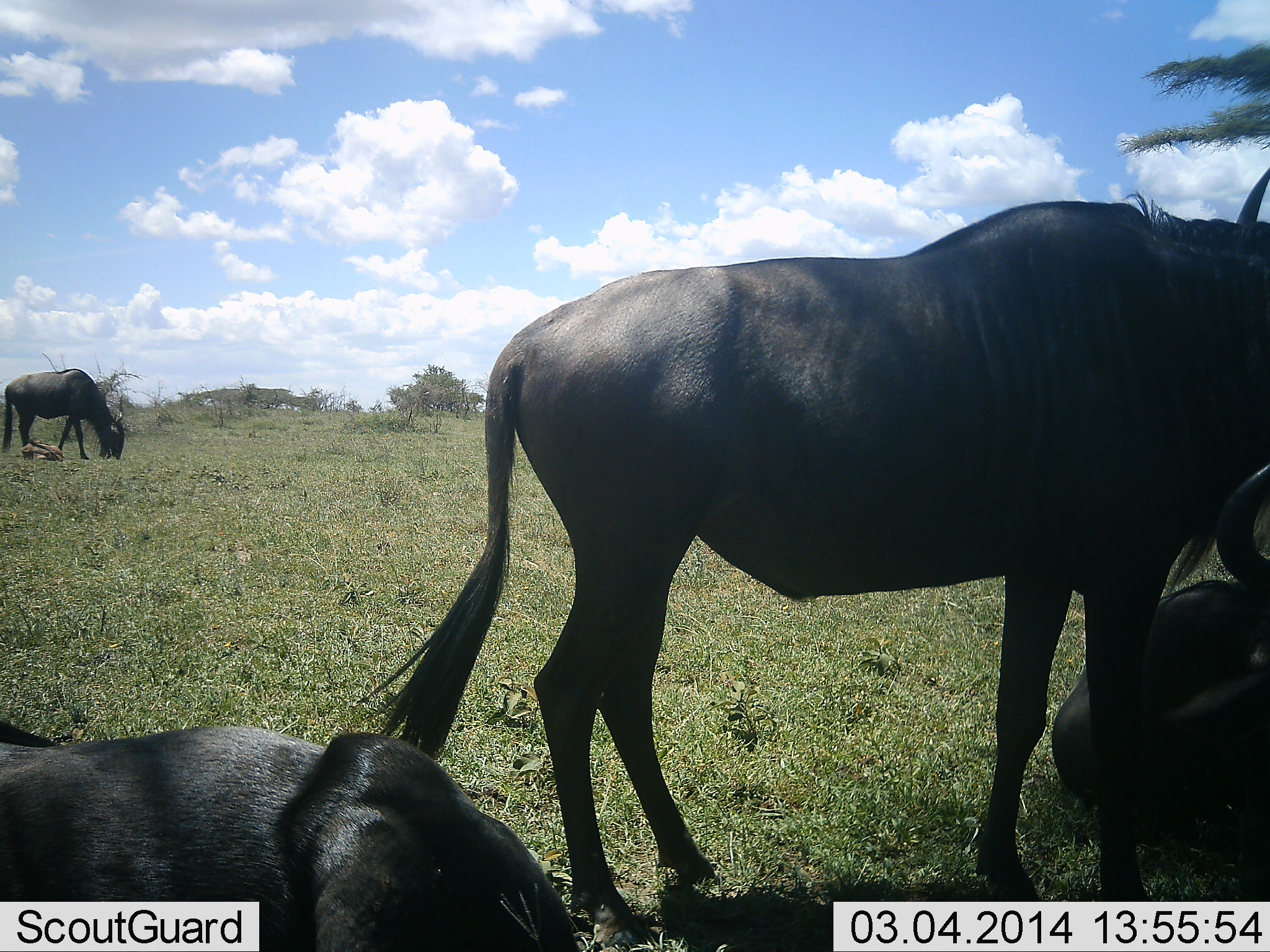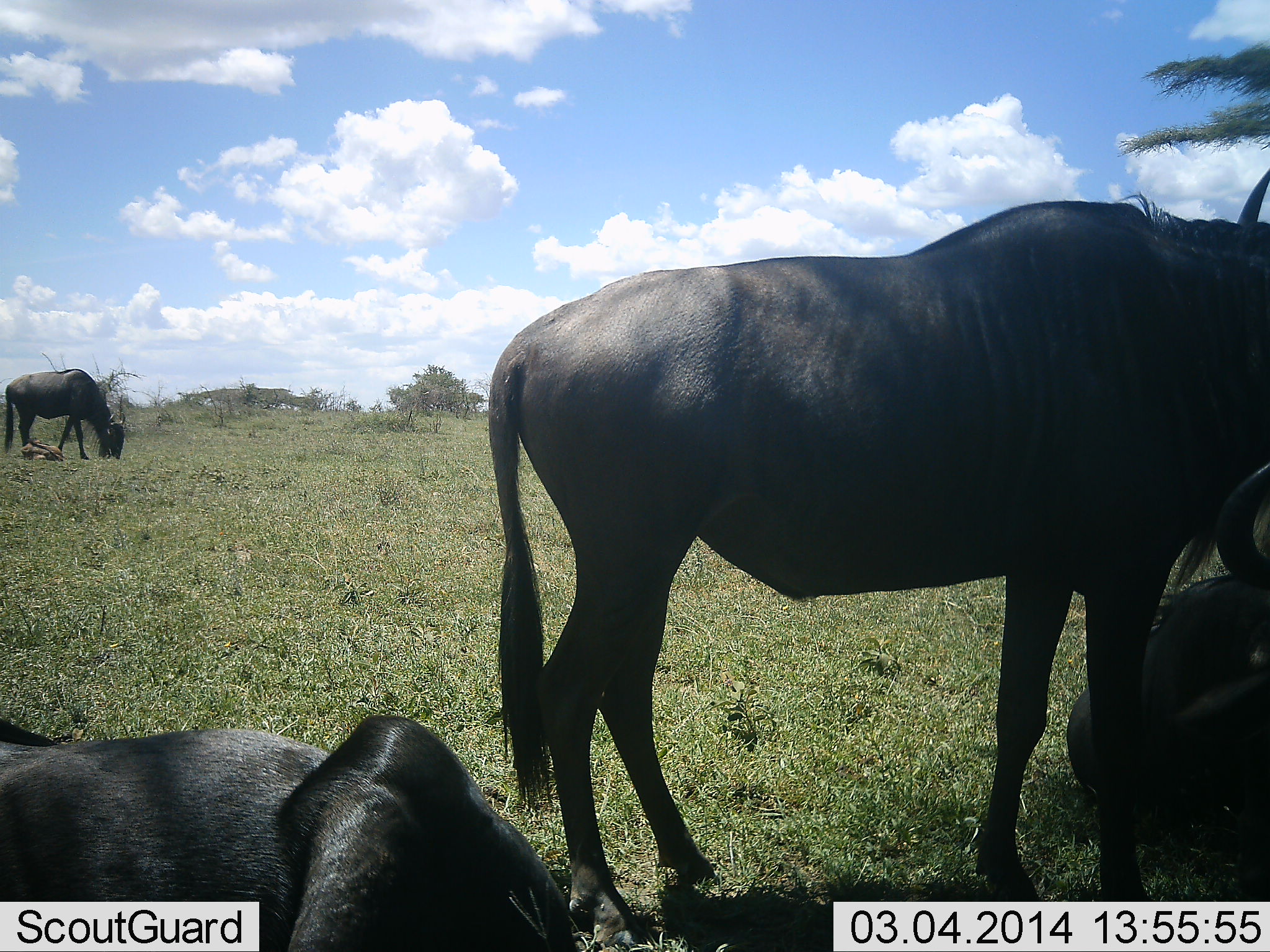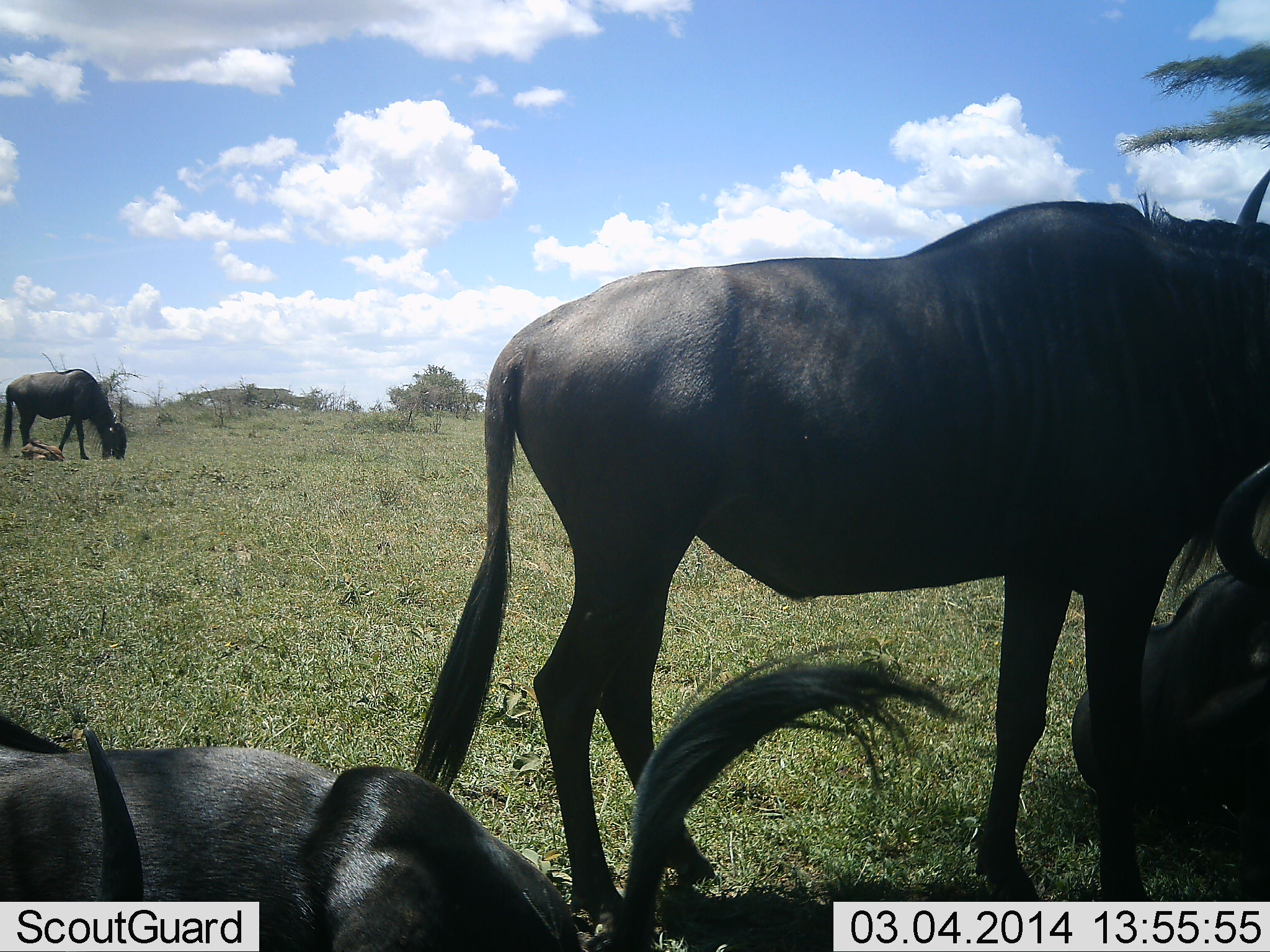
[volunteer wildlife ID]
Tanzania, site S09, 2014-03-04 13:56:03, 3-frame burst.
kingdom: Animalia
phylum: Chordata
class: Mammalia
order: Artiodactyla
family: Bovidae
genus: Connochaetes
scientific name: Connochaetes taurinus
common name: blue wildebeest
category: wildebeest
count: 4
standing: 61%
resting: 89%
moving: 9%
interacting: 2%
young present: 20%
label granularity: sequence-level